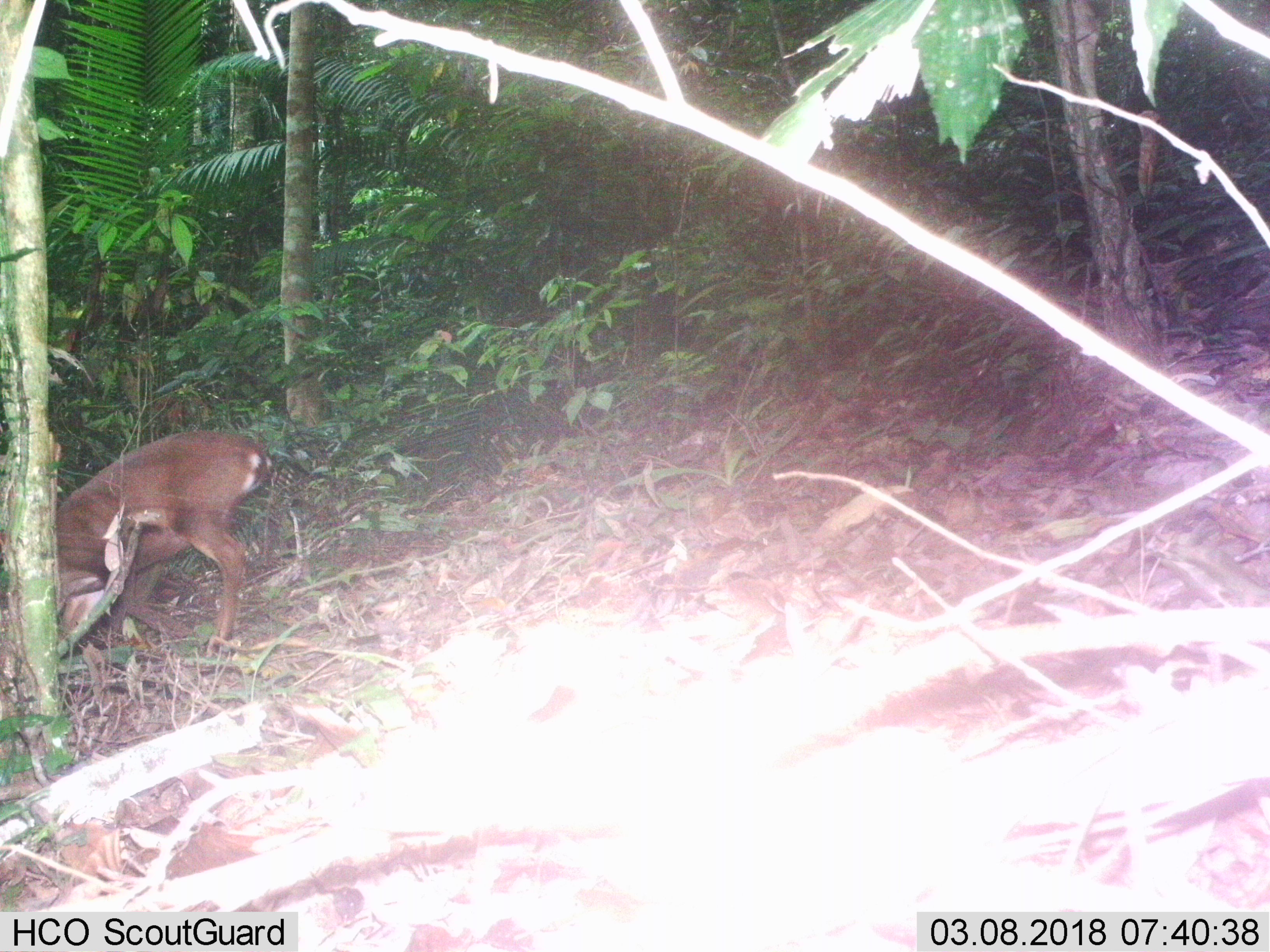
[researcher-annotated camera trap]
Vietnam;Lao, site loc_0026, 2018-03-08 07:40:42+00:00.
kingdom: Animalia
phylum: Chordata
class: Mammalia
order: Artiodactyla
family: Cervidae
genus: Muntiacus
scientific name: Muntiacus vuquangensis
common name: large-antlered muntjac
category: large antlered muntjac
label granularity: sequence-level